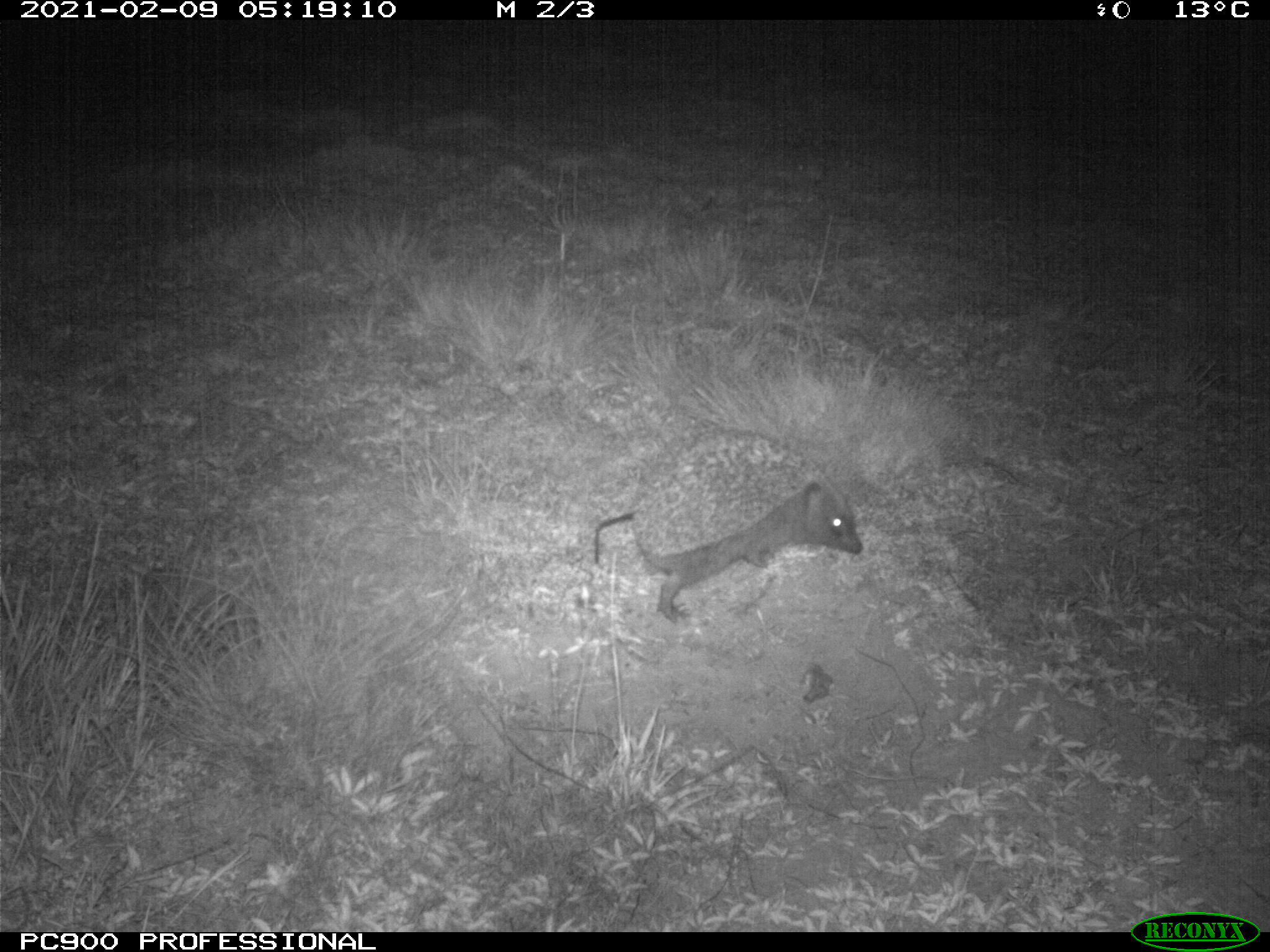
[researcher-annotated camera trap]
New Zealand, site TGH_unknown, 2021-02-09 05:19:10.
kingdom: Animalia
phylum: Chordata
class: Mammalia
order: Eulipotyphla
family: Erinaceidae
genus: Erinaceus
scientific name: Erinaceus europaeus europaeus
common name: european hedgehog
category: hedgehog